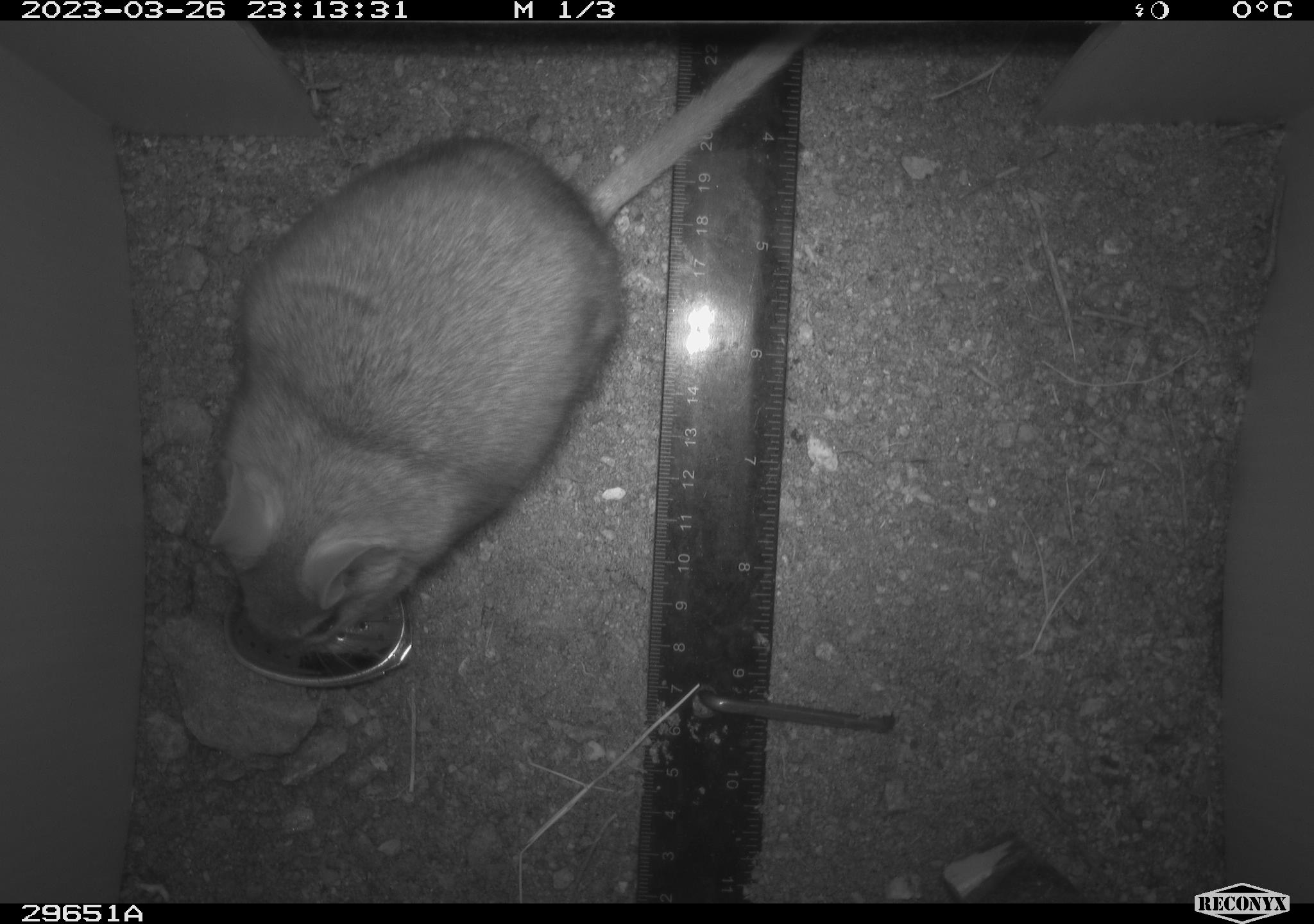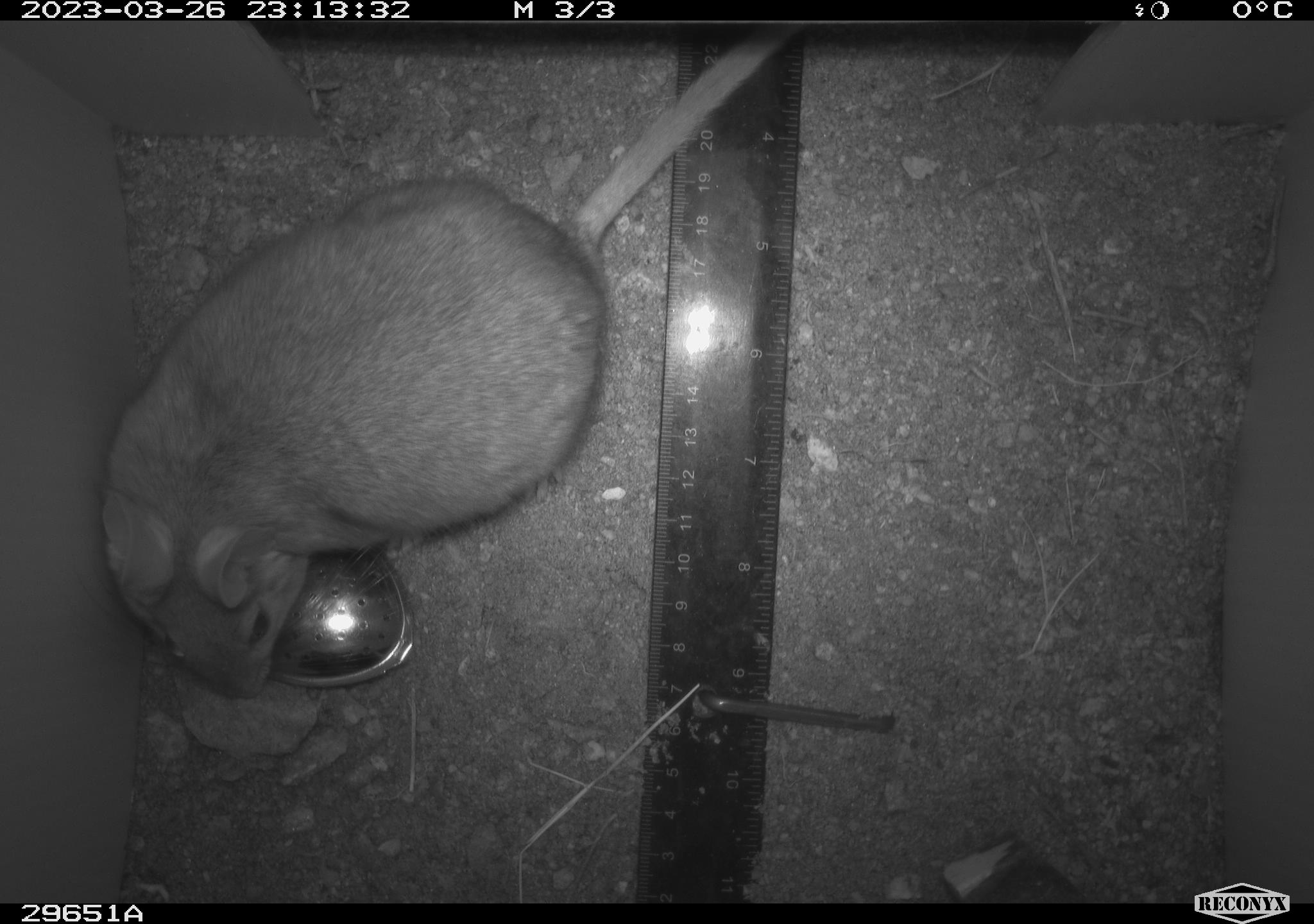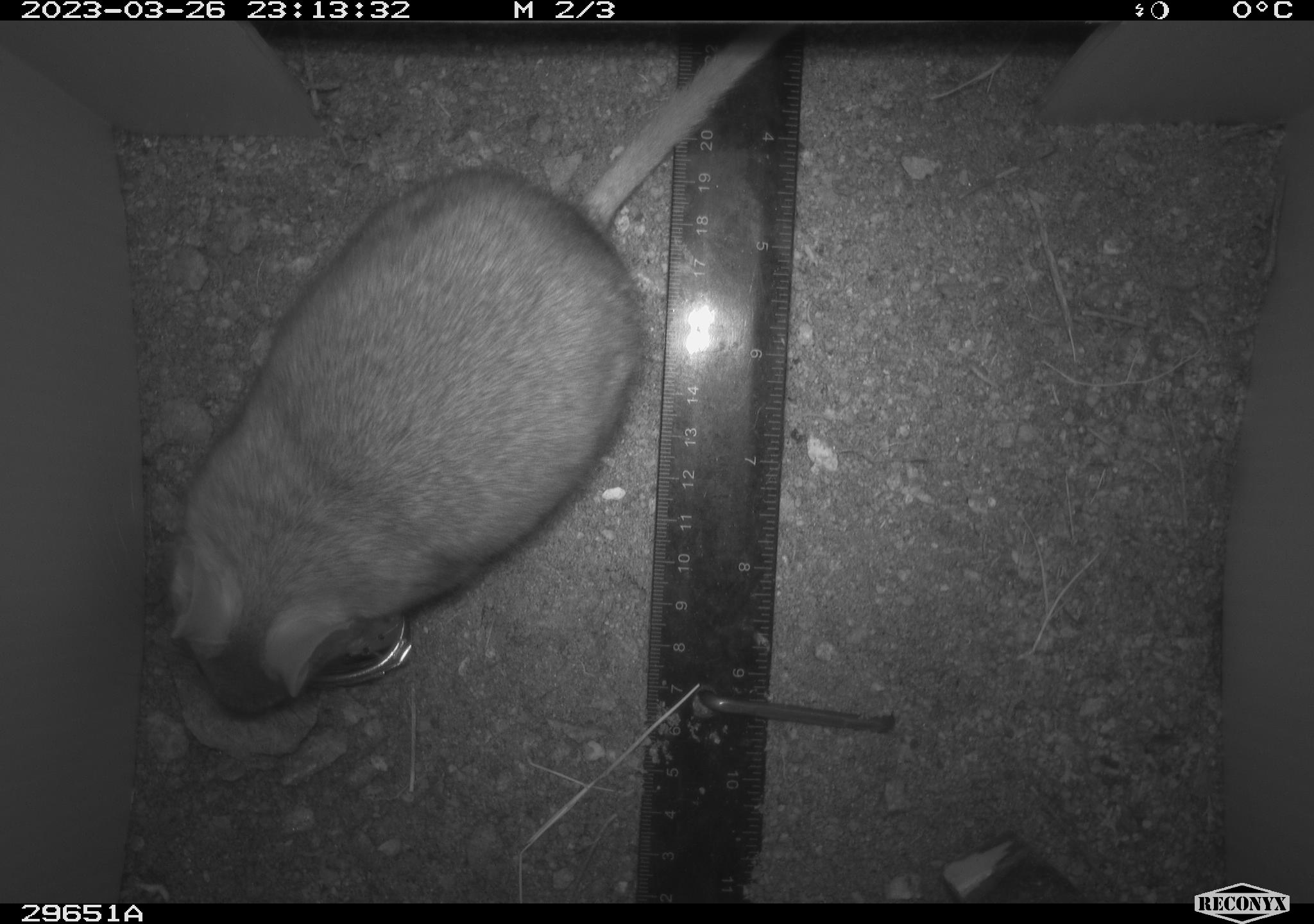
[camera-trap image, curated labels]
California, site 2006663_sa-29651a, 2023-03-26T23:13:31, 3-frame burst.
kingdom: Animalia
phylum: Chordata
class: Mammalia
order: Rodentia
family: Cricetidae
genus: Neotoma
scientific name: Neotoma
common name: pack rat or woodrat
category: neotoma species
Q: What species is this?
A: Neotoma species (pack rat or woodrat) (Neotoma).